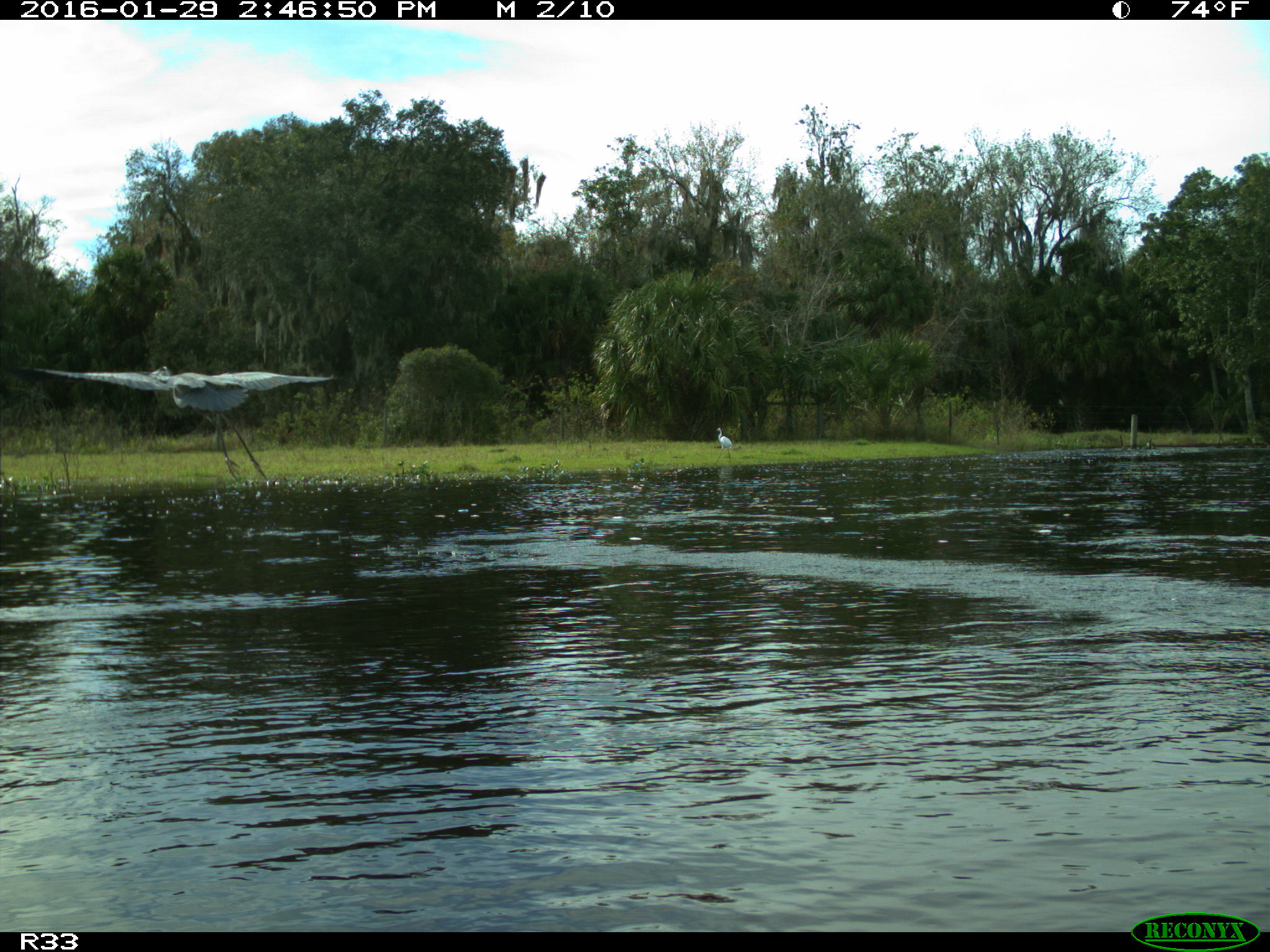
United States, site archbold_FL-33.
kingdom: Animalia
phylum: Chordata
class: Aves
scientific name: Aves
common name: birds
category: unidentified bird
Unidentified bird (birds) (Aves).